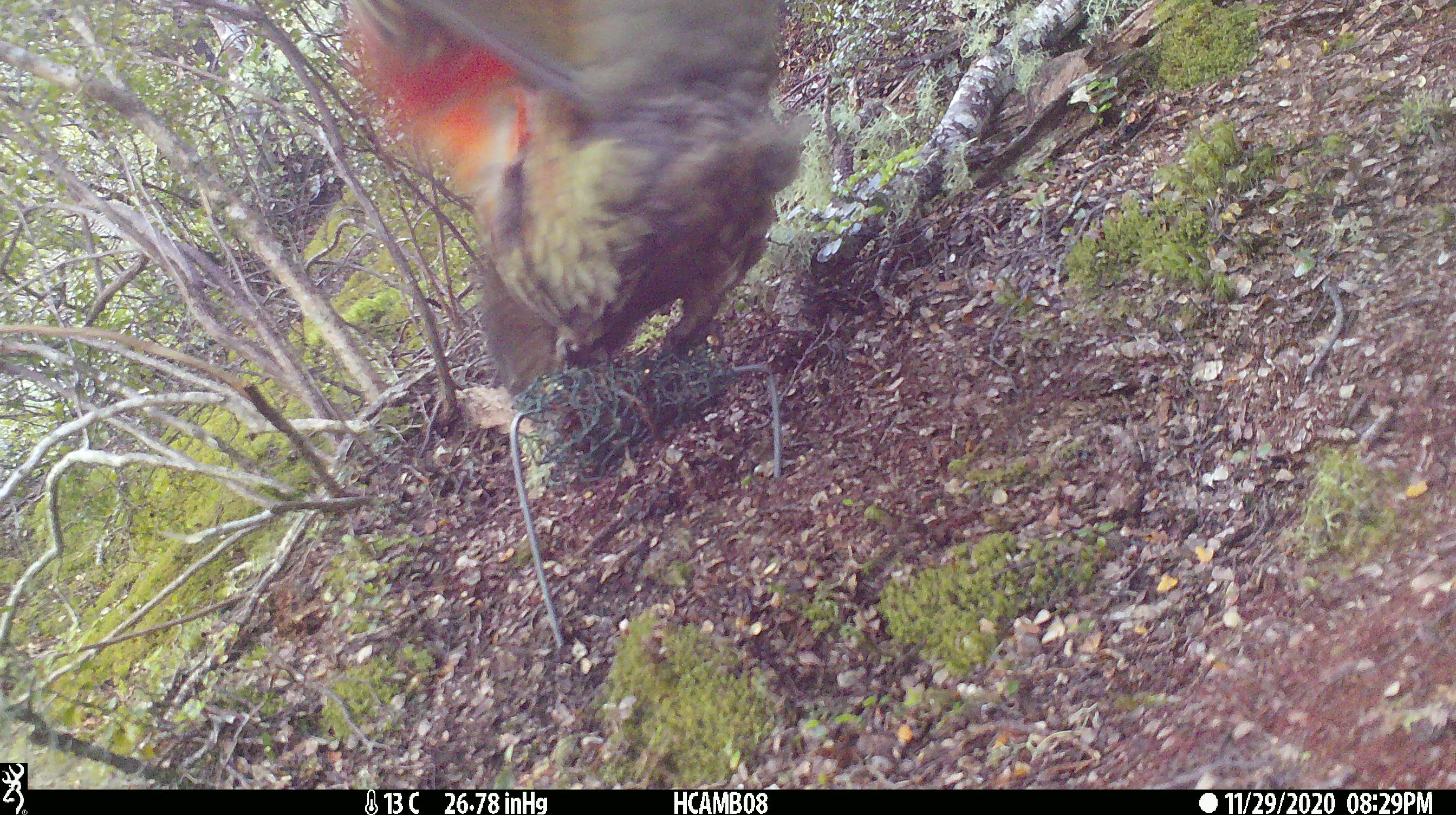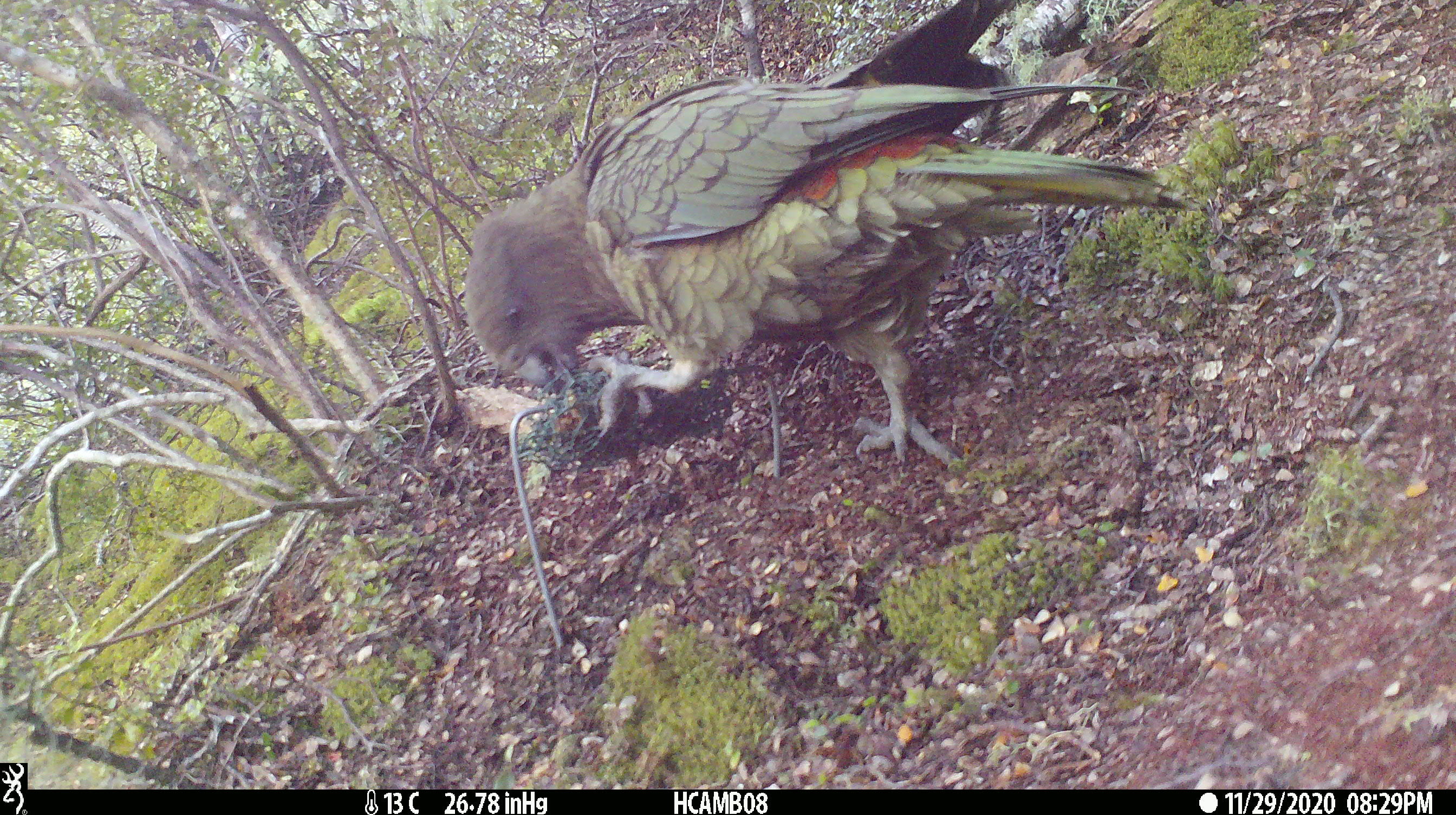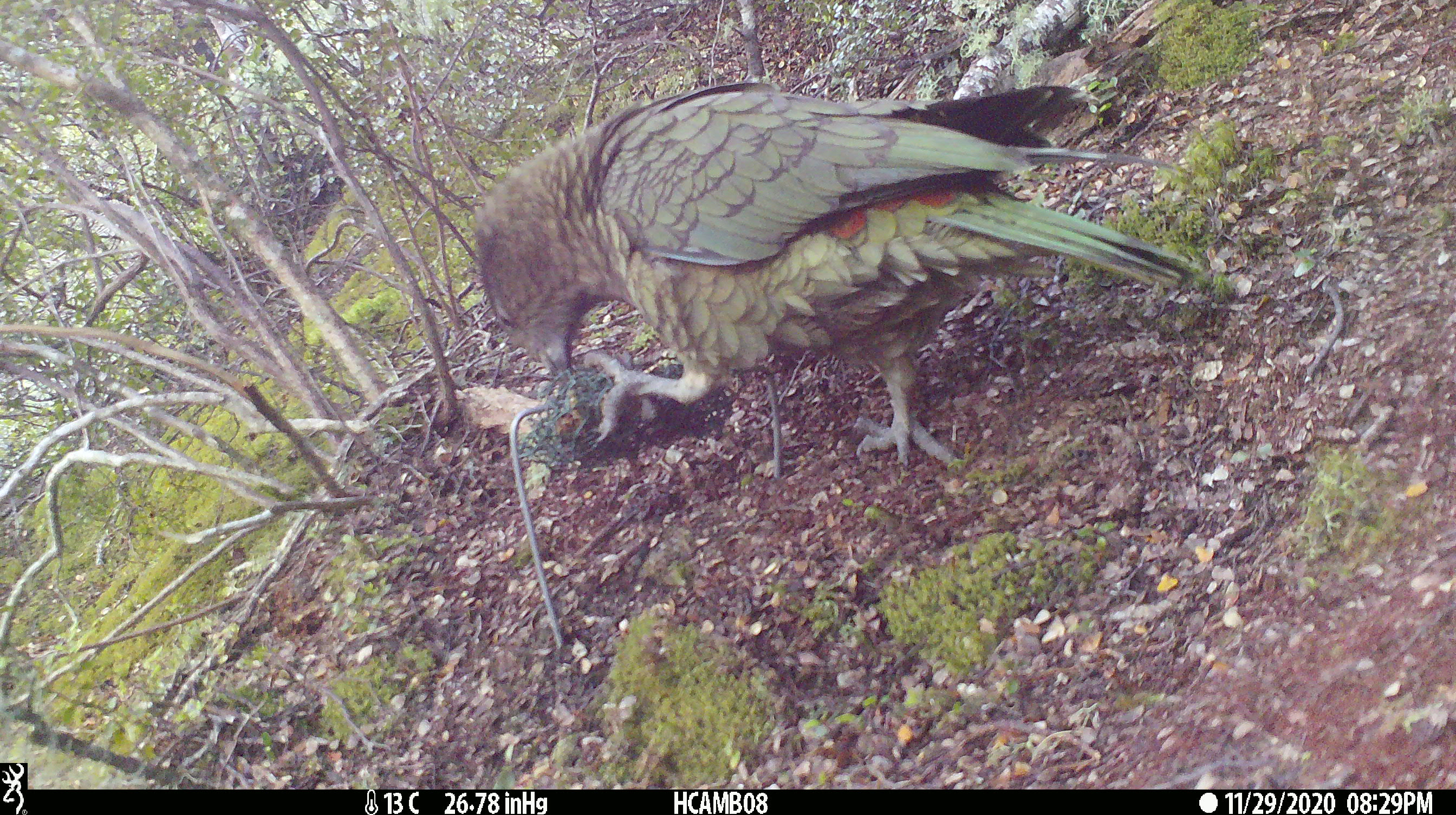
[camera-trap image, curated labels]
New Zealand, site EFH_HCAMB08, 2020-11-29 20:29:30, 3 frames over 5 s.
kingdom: Animalia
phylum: Chordata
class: Aves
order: Psittaciformes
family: Strigopidae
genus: Nestor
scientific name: Nestor notabilis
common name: kea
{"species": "kea (Nestor notabilis)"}